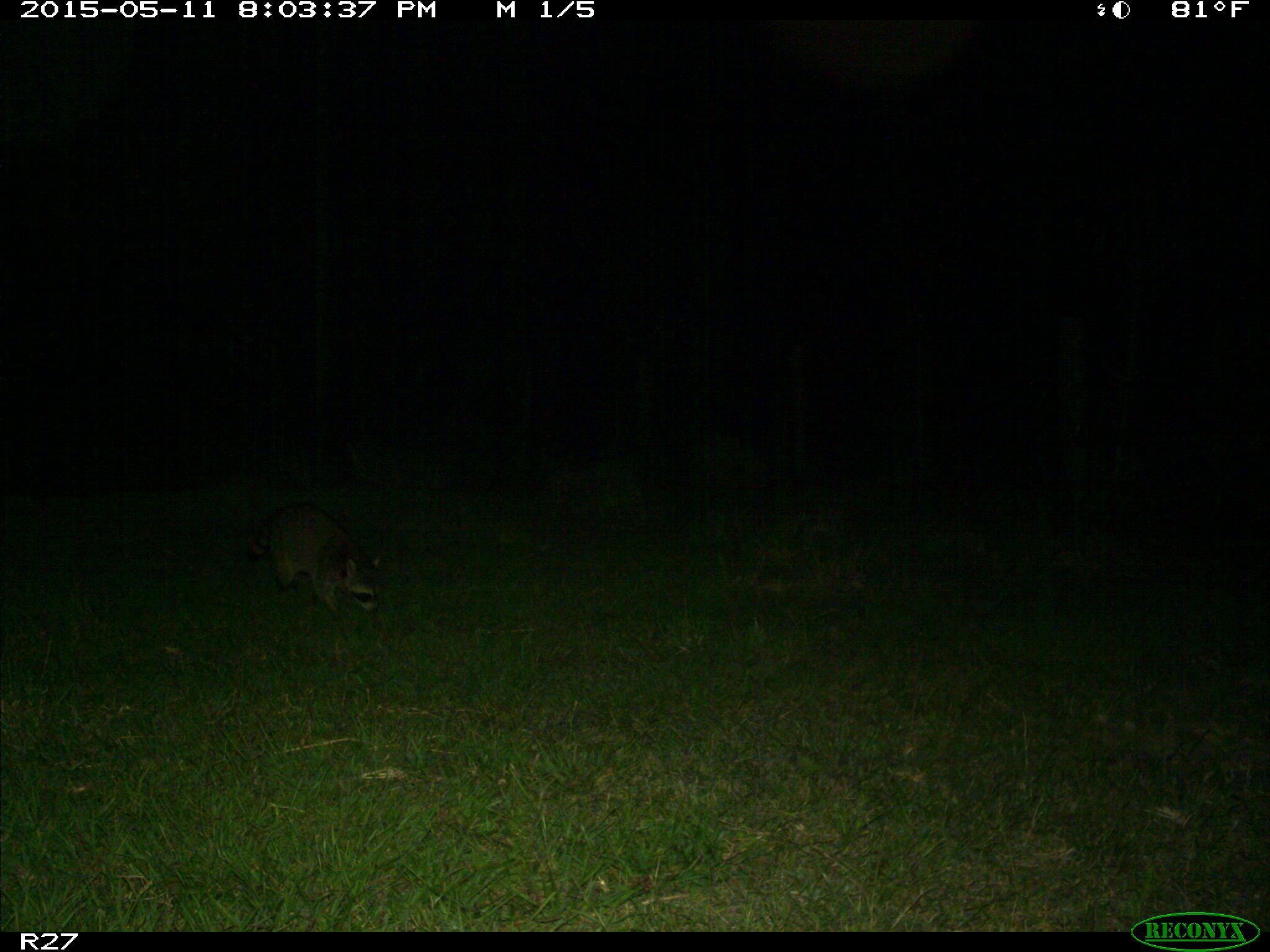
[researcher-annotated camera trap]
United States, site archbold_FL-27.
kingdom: Animalia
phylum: Chordata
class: Mammalia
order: Carnivora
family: Procyonidae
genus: Procyon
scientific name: Procyon lotor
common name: common raccoon